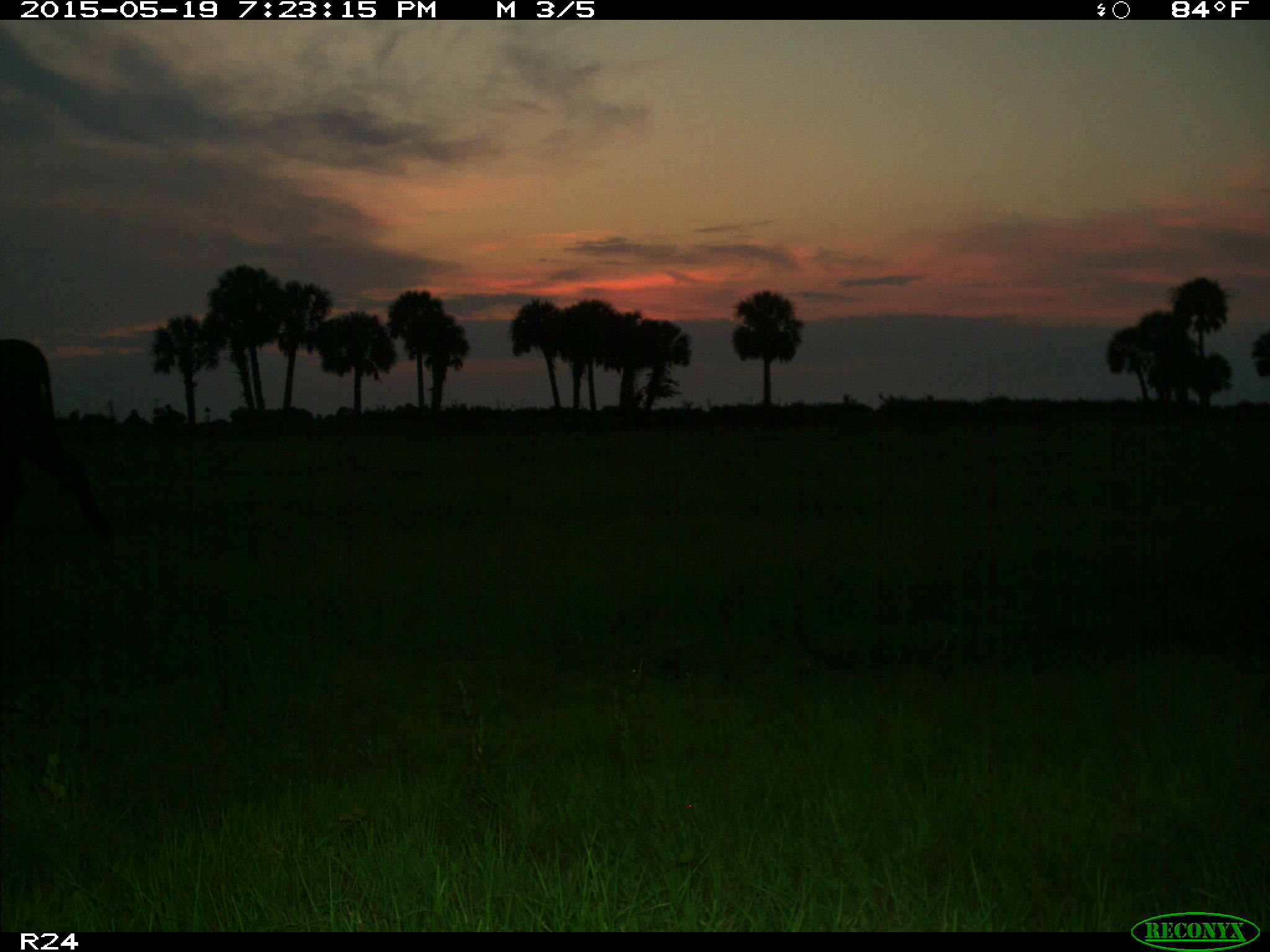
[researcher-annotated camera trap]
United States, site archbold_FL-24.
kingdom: Animalia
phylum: Chordata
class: Mammalia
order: Artiodactyla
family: Bovidae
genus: Bos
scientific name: Bos taurus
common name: domestic cow